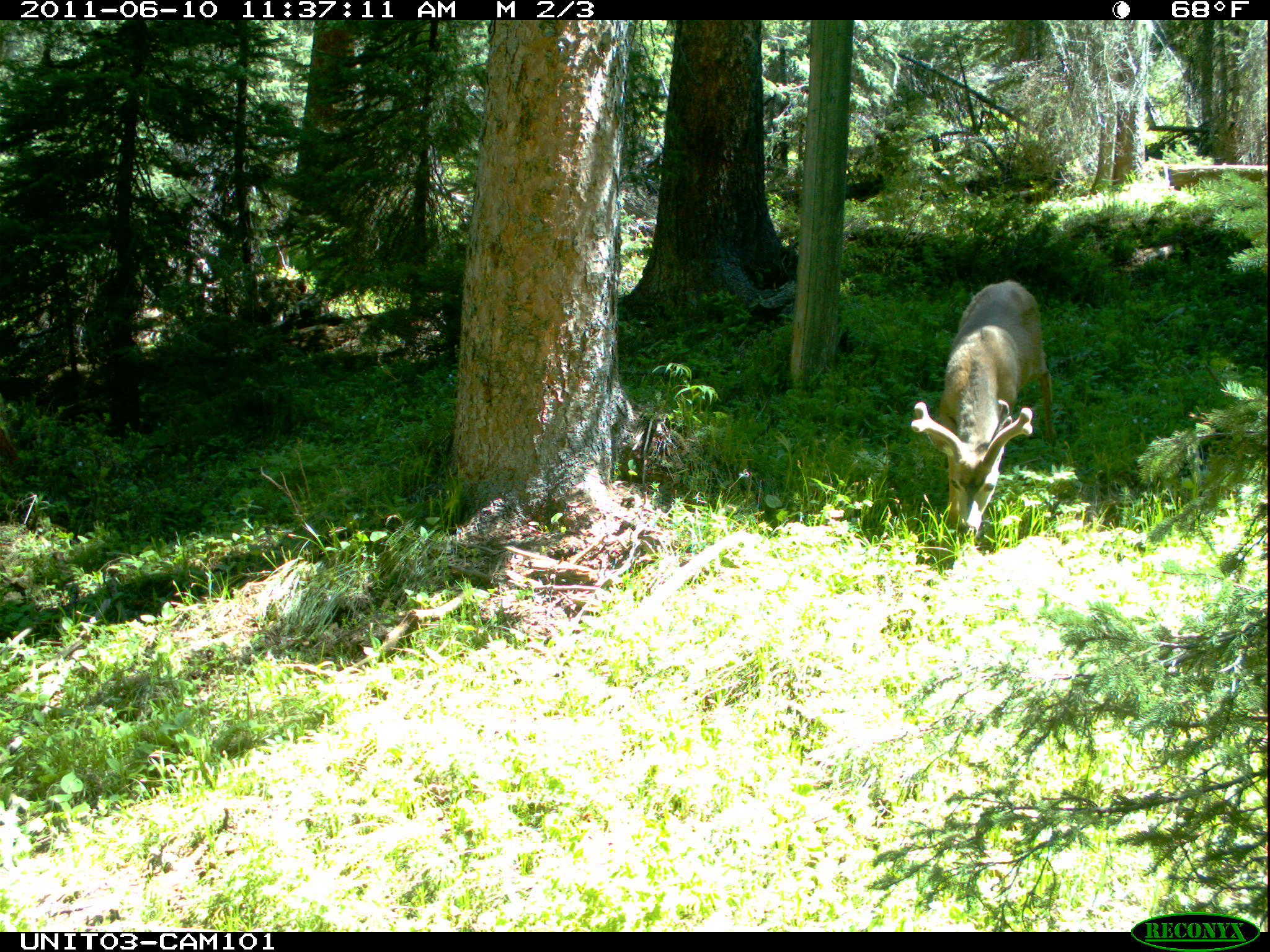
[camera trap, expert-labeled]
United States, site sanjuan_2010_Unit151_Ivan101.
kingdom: Animalia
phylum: Chordata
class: Mammalia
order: Artiodactyla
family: Cervidae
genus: Odocoileus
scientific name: Odocoileus hemionus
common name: mule deer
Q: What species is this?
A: Odocoileus hemionus (mule deer).